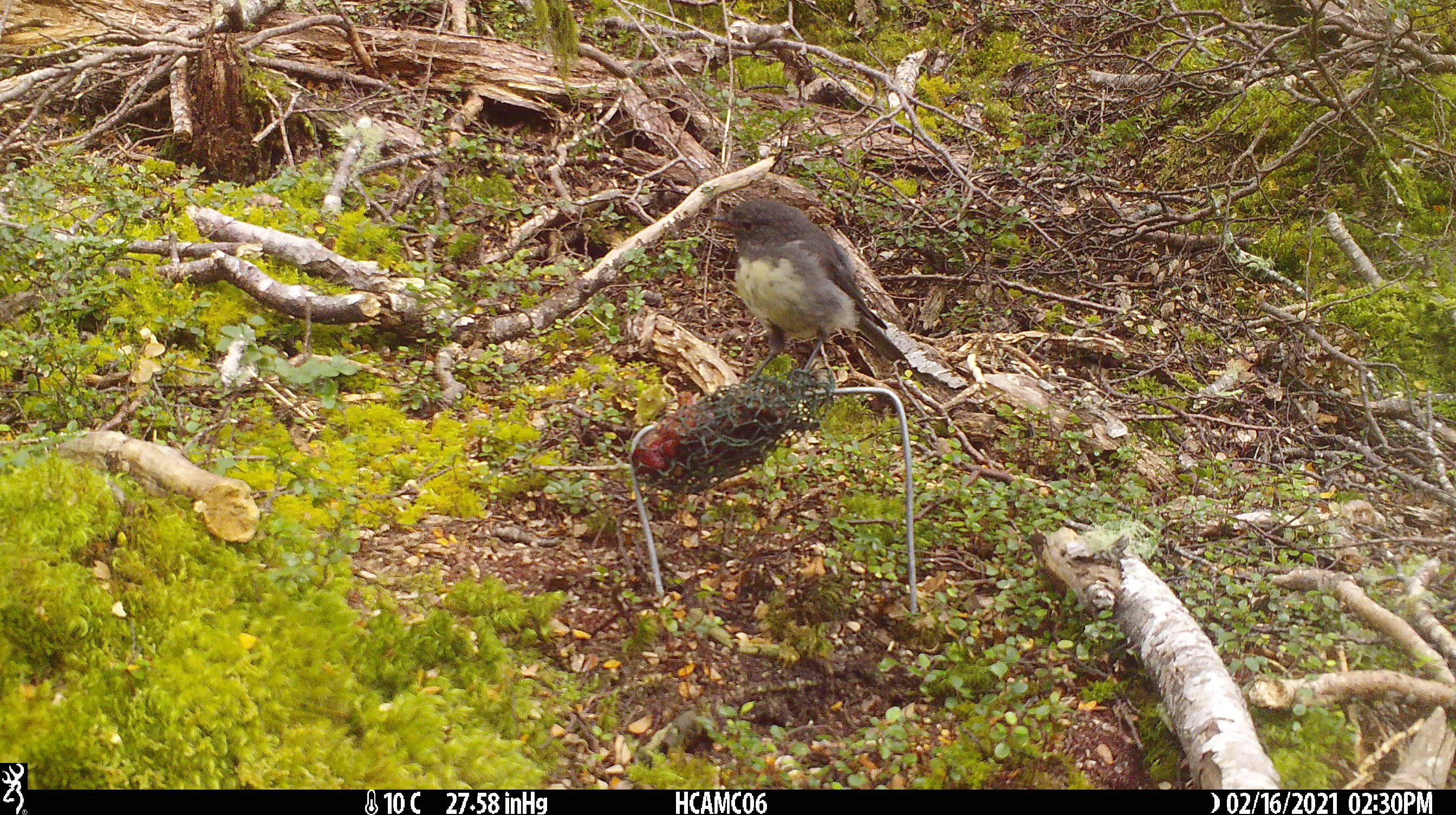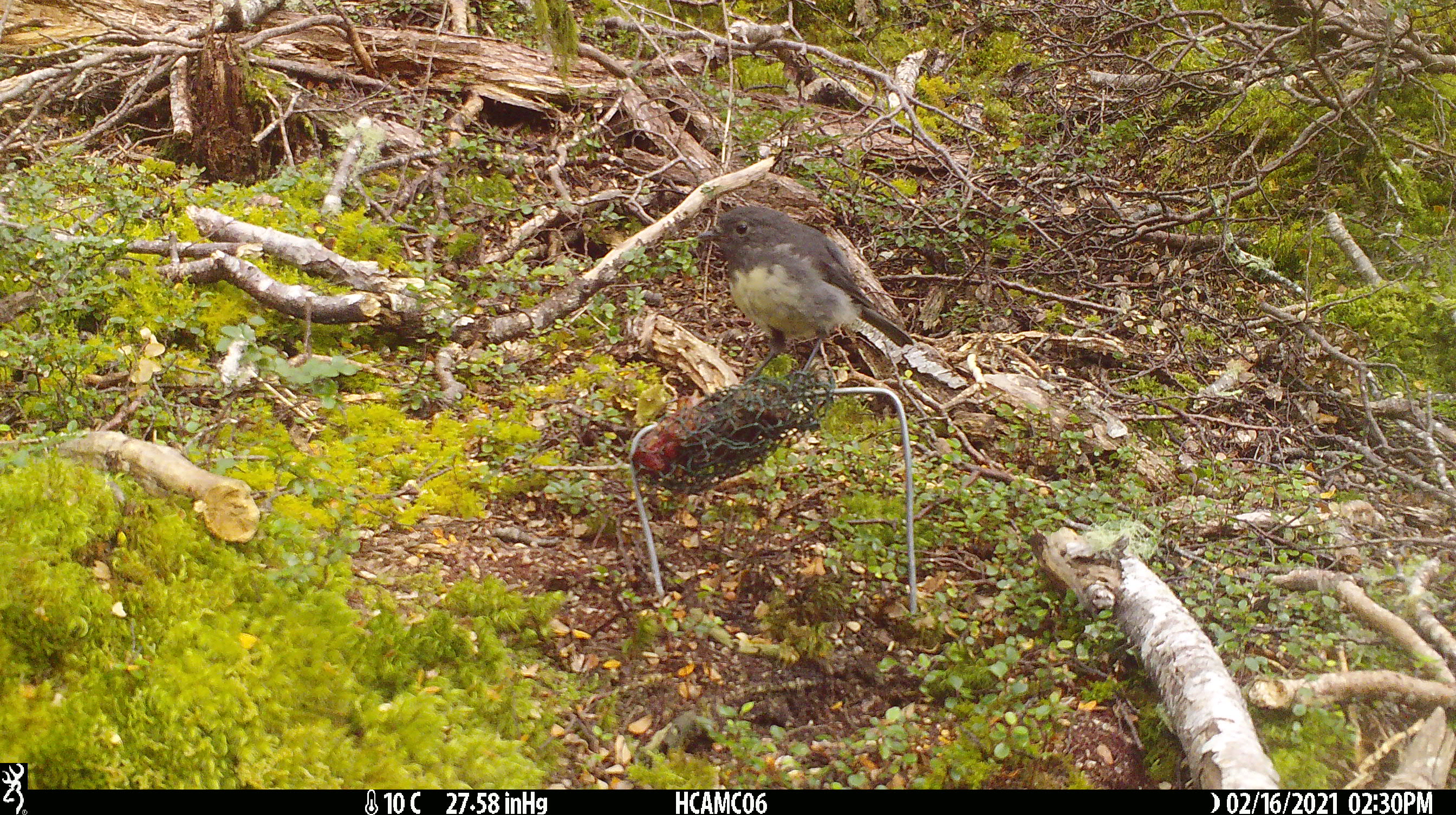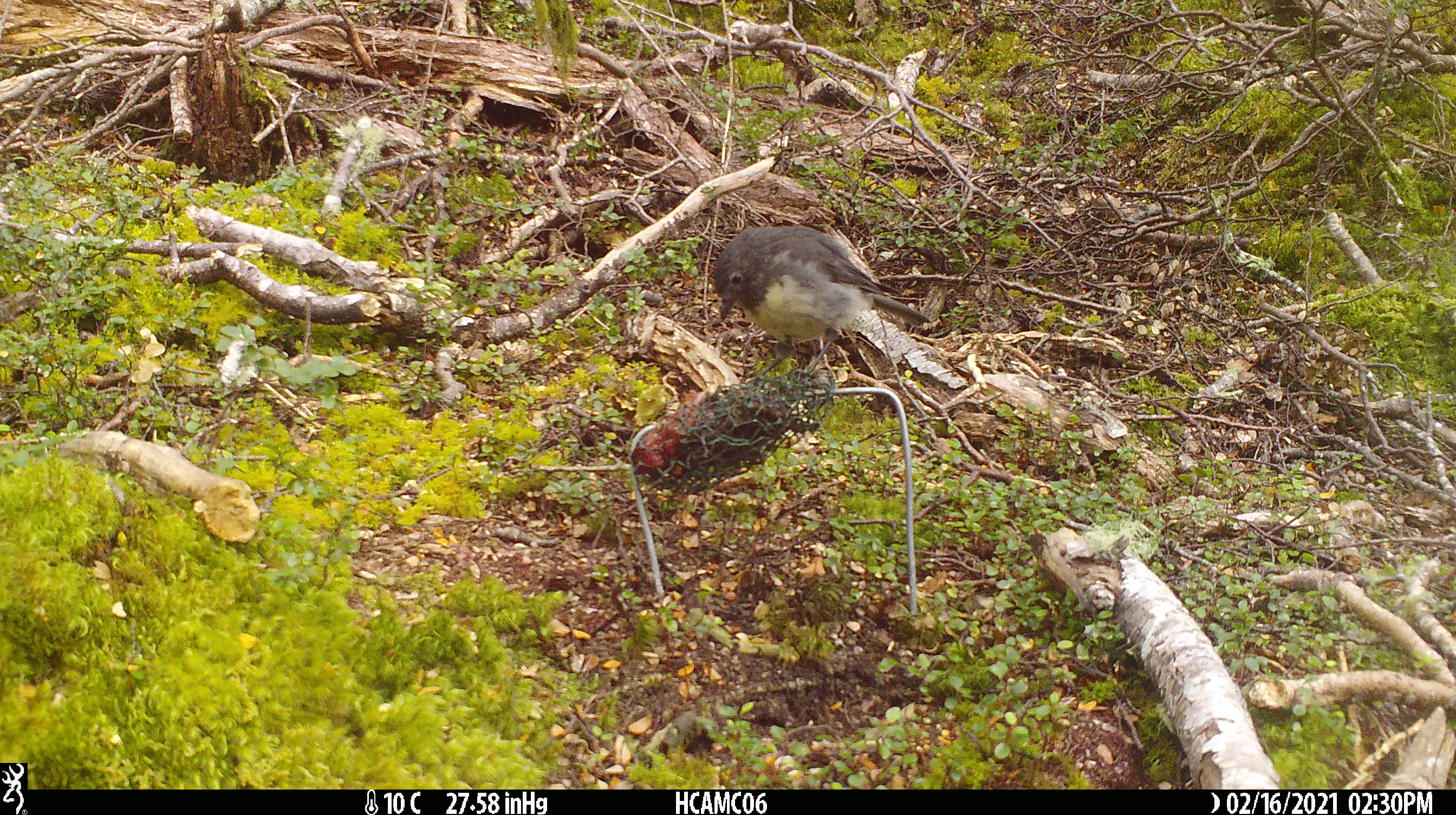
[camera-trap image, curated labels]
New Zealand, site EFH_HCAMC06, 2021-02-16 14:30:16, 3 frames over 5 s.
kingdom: Animalia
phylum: Chordata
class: Aves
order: Passeriformes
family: Petroicidae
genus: Petroica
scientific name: Petroica australis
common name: new zealand robin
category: robin